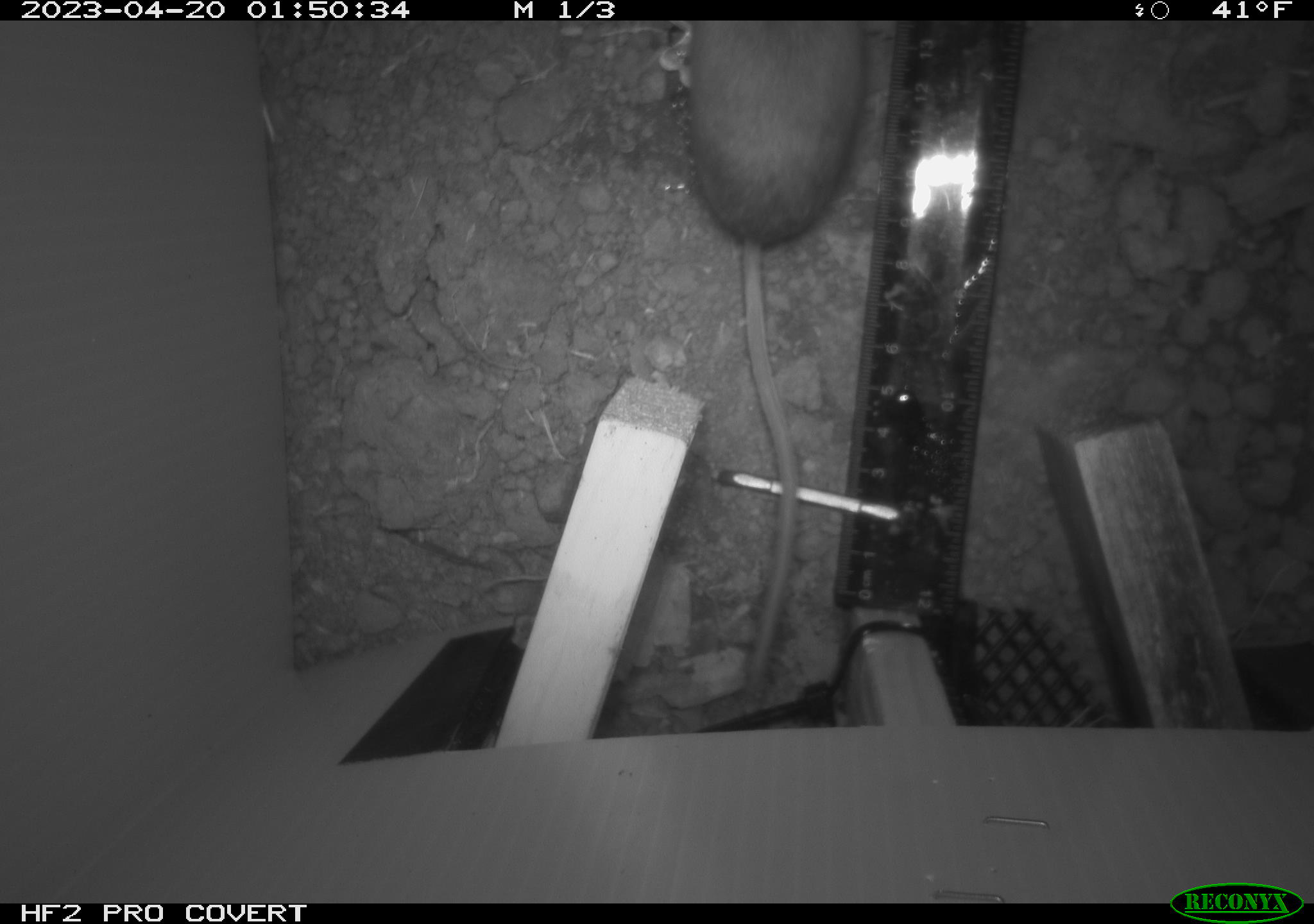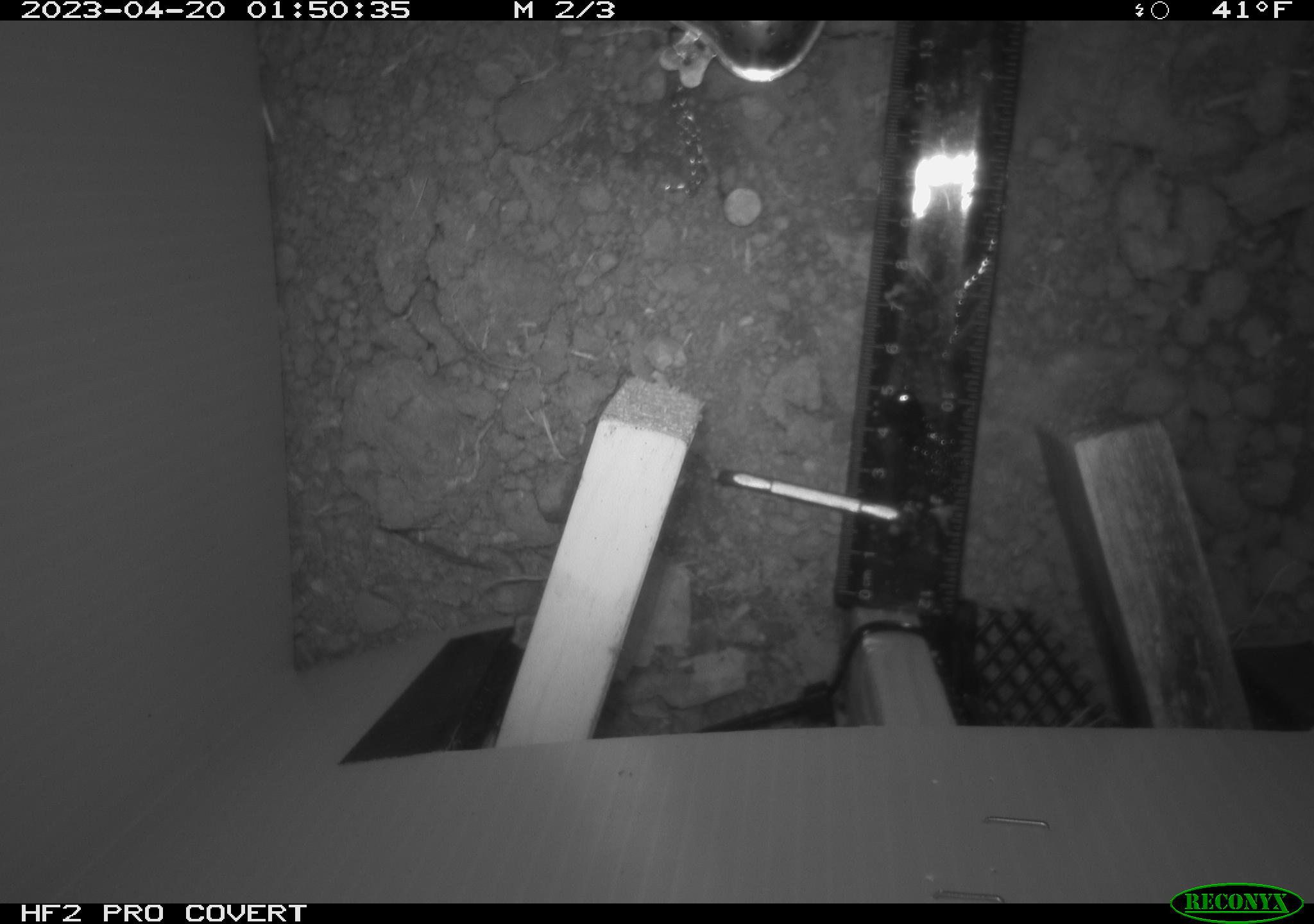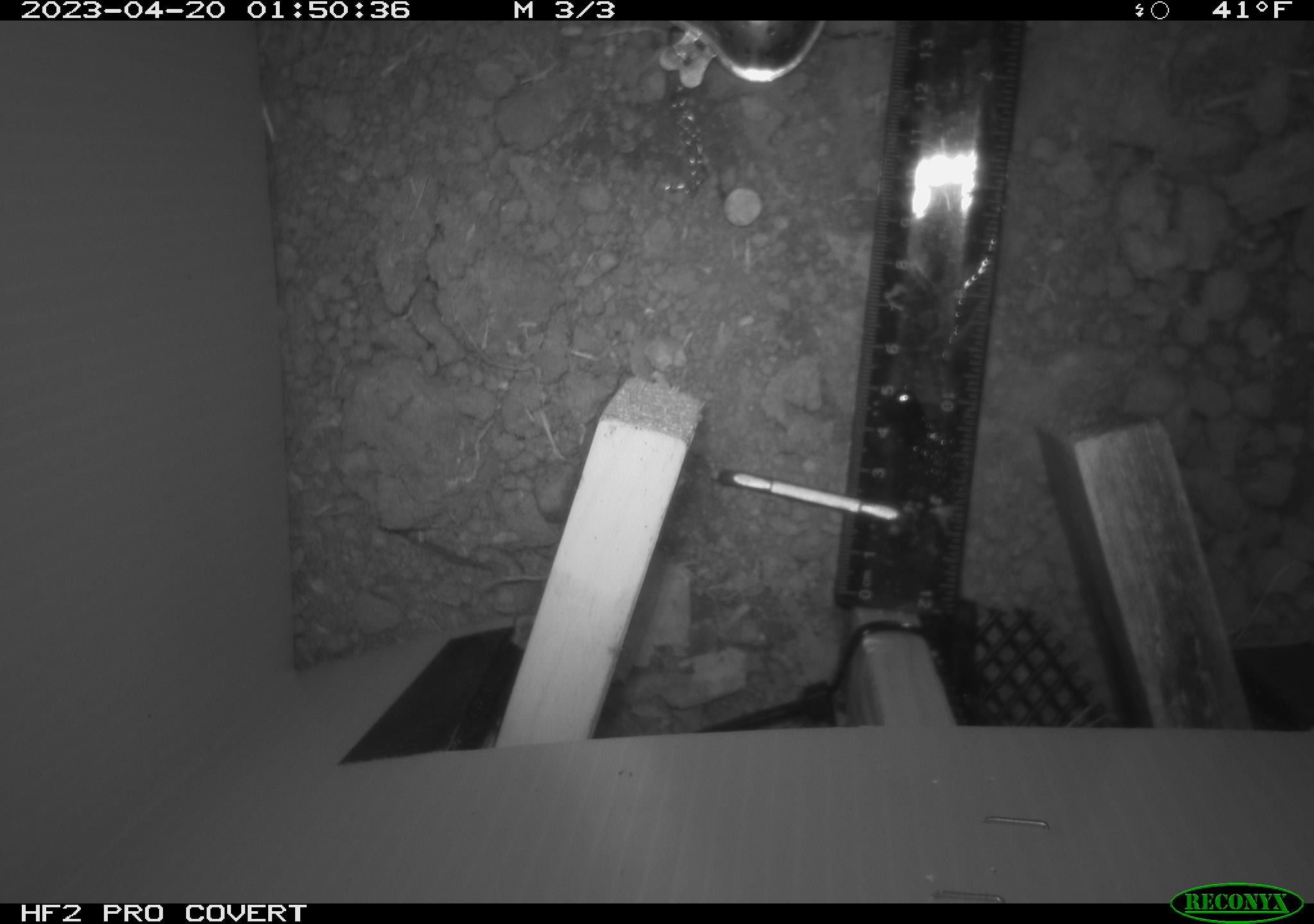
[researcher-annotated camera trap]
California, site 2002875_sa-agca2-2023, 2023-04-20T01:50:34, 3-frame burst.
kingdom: Animalia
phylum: Chordata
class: Mammalia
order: Rodentia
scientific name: Rodentia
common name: mouse species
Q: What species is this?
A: Mouse species (Rodentia).